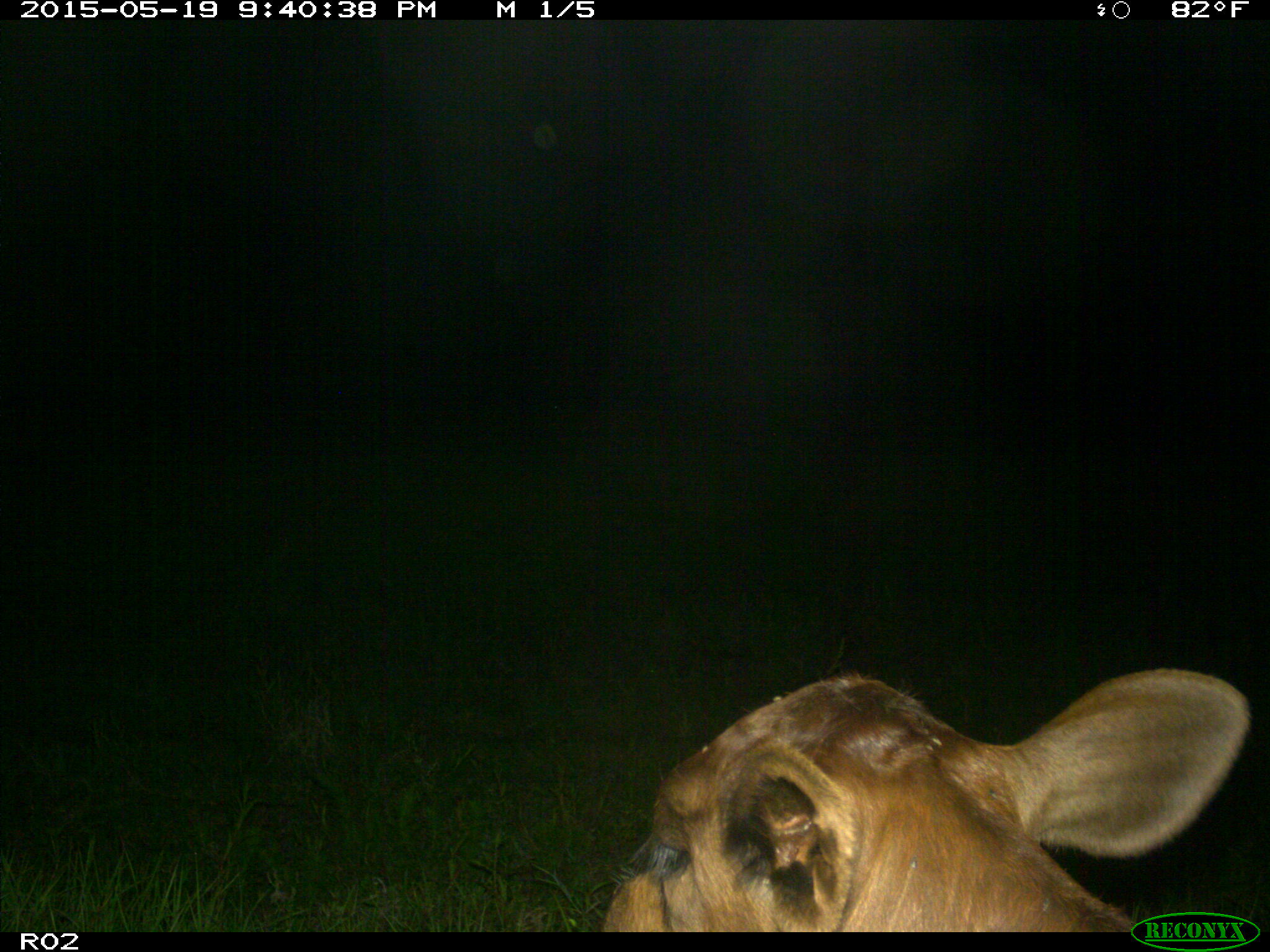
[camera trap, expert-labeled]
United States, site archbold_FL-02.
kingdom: Animalia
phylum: Chordata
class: Mammalia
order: Artiodactyla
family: Bovidae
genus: Bos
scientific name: Bos taurus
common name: domestic cow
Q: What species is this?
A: Bos taurus (domestic cow).